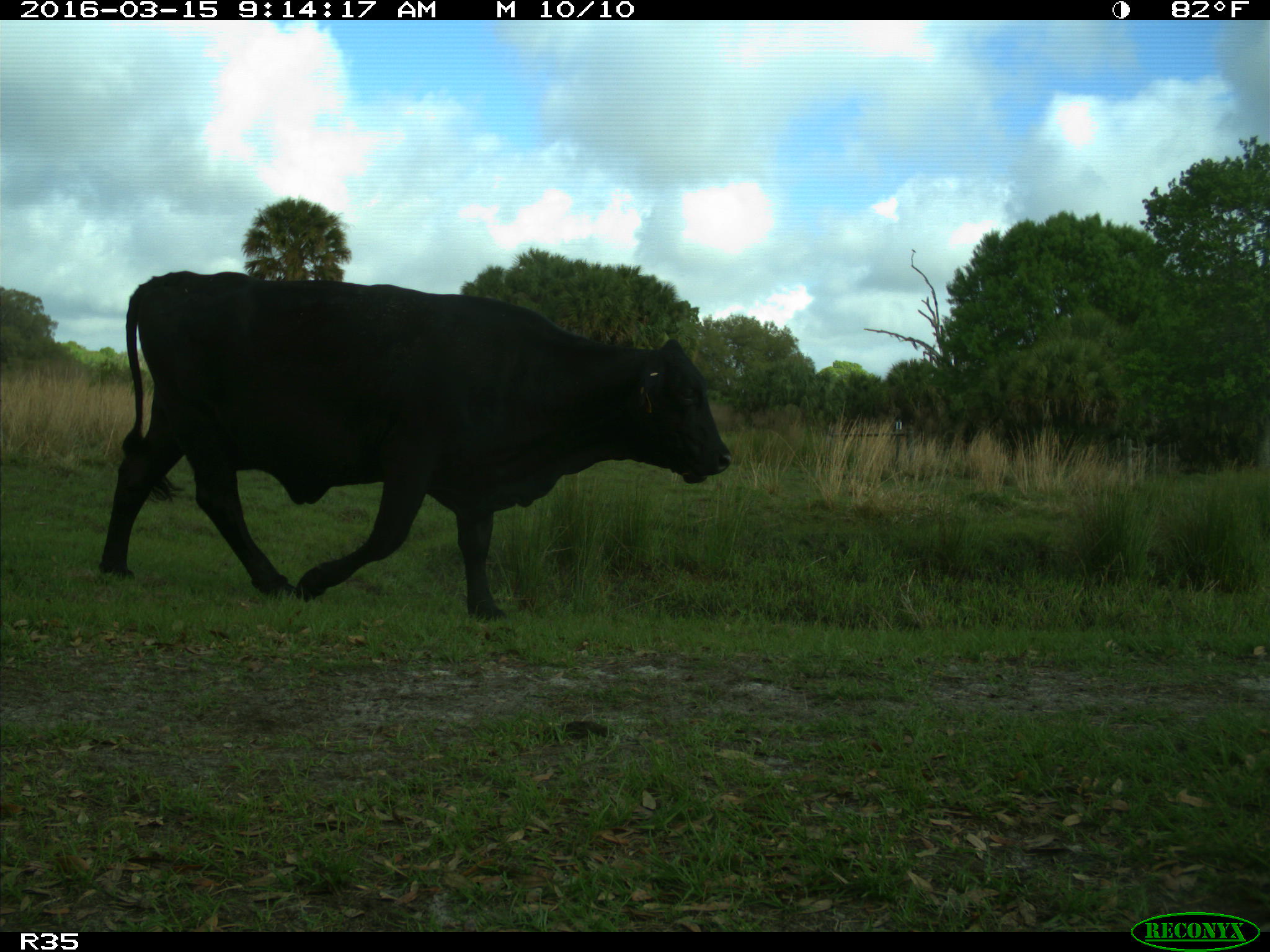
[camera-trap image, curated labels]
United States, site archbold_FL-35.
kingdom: Animalia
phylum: Chordata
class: Mammalia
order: Artiodactyla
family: Bovidae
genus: Bos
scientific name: Bos taurus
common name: domestic cow